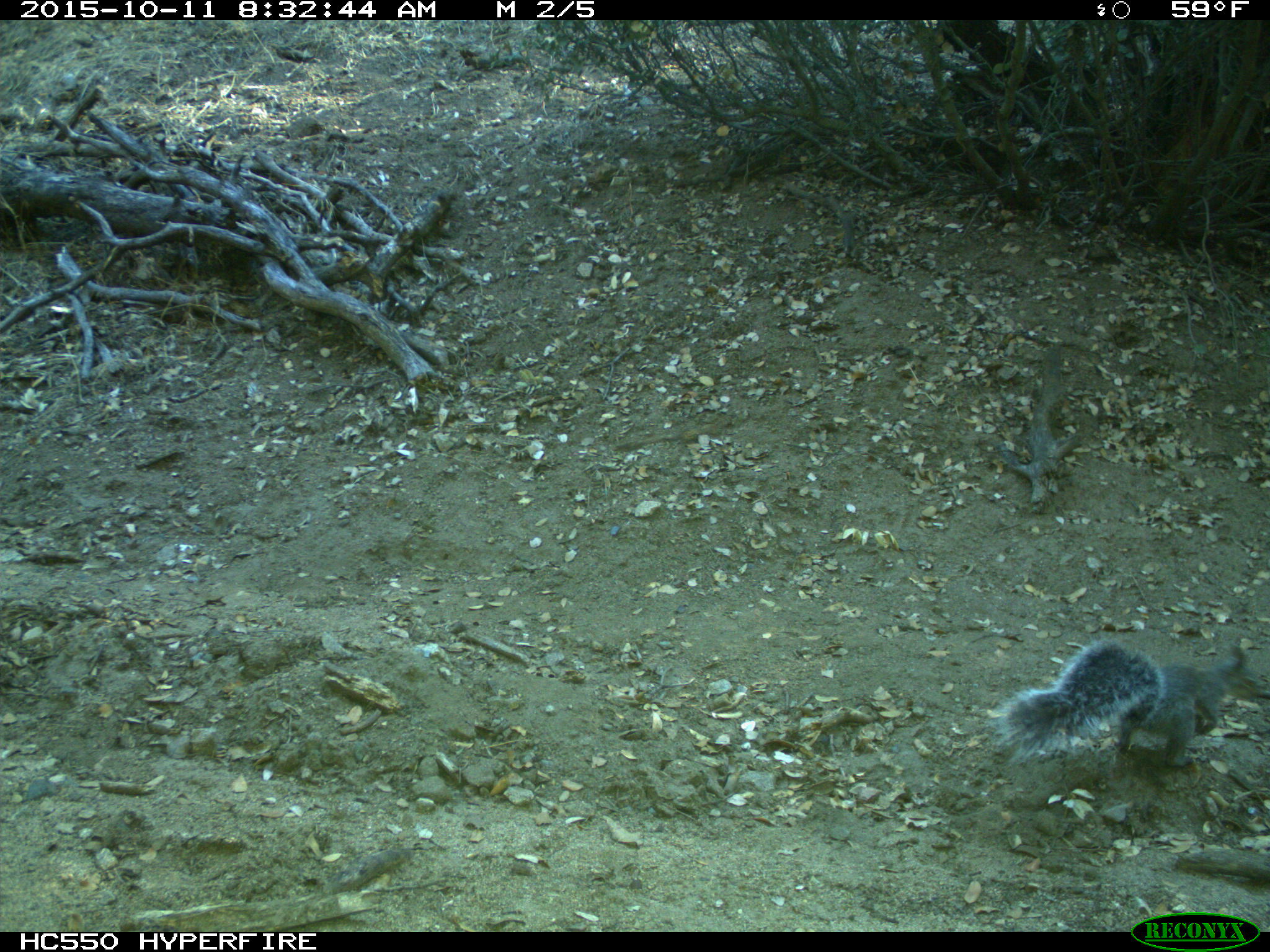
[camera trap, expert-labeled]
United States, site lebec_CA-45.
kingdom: Animalia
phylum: Chordata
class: Mammalia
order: Rodentia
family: Sciuridae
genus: Sciurus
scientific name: Sciurus carolinensis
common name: eastern gray squirrel